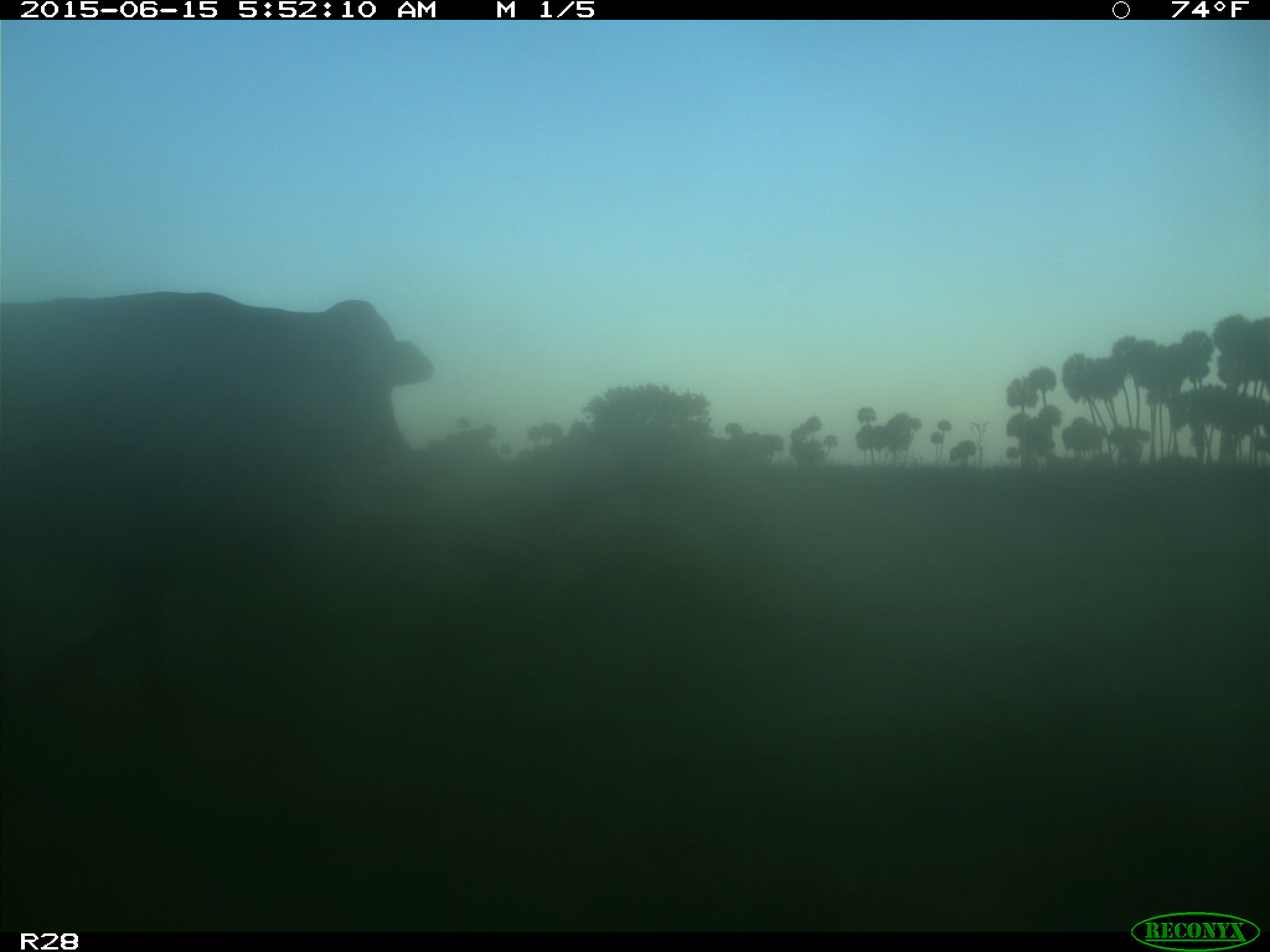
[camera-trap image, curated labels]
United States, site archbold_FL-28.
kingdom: Animalia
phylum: Chordata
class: Mammalia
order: Artiodactyla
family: Bovidae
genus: Bos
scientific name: Bos taurus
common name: domestic cow